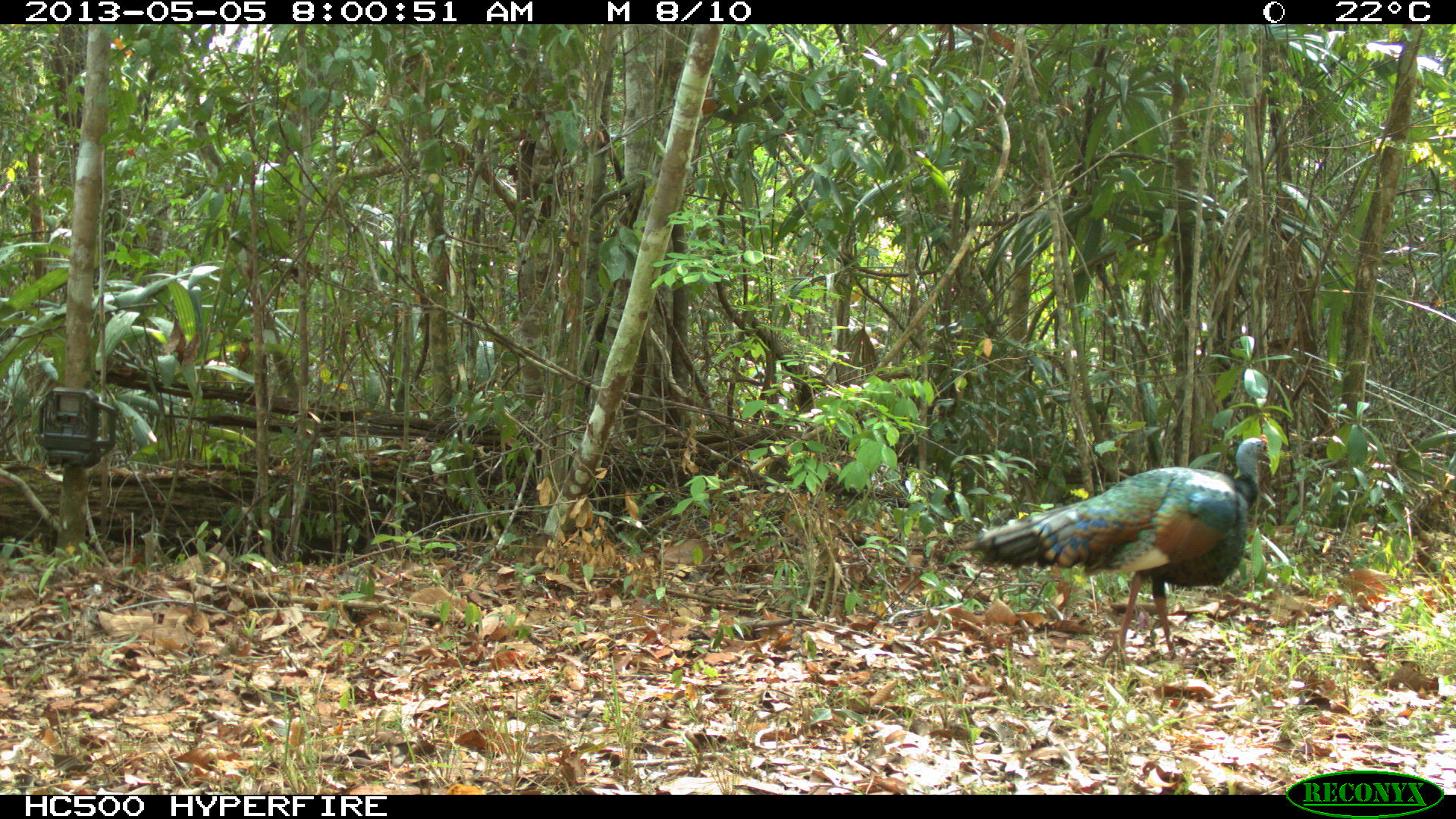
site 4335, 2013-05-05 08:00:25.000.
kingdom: Animalia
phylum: Chordata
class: Aves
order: Galliformes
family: Phasianidae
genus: Meleagris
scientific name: Meleagris ocellata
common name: ocellated turkey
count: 1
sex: male